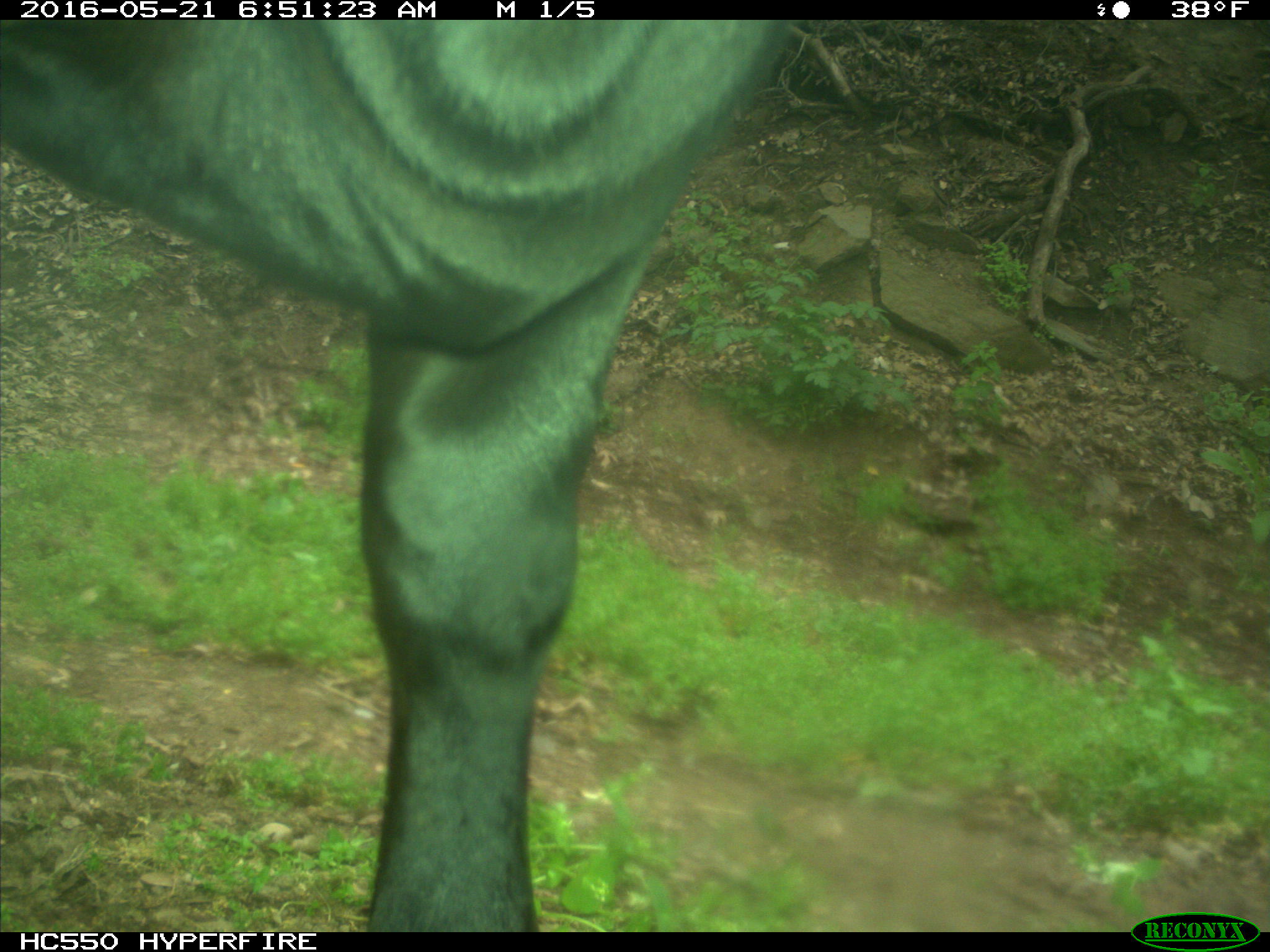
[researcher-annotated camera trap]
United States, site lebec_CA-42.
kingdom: Animalia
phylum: Chordata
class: Mammalia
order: Artiodactyla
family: Bovidae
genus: Bos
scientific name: Bos taurus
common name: domestic cow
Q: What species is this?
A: Bos taurus (domestic cow).